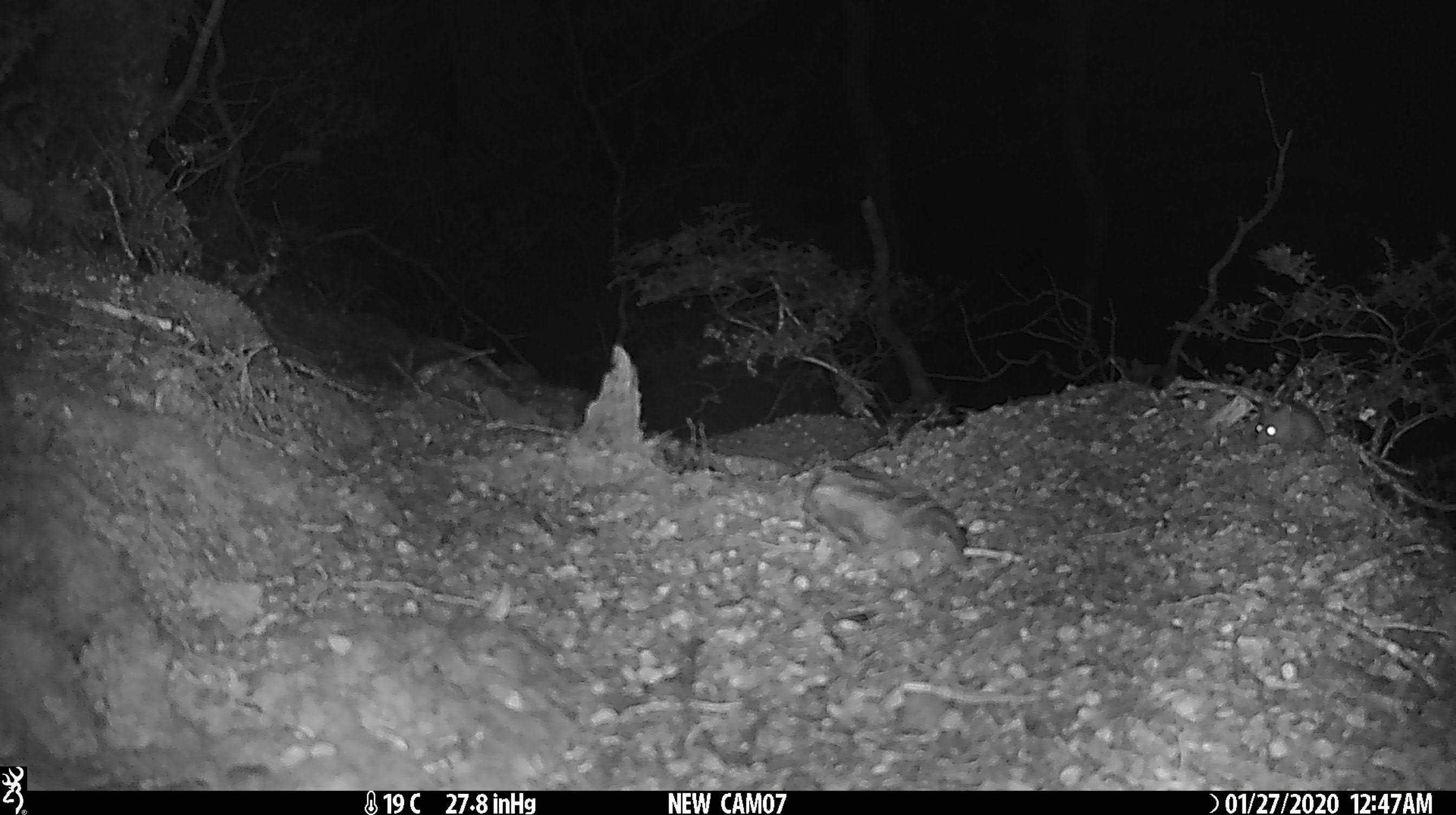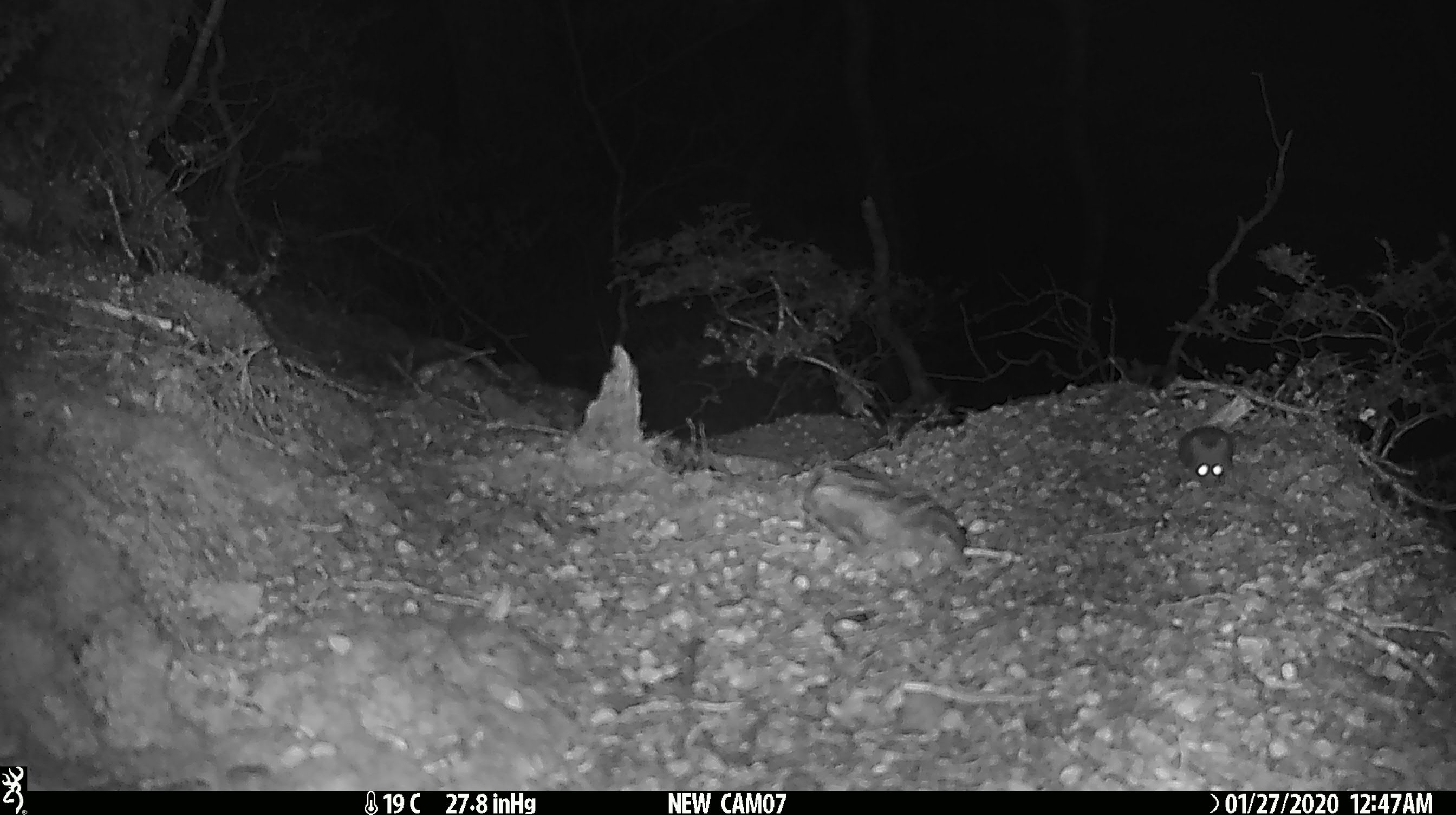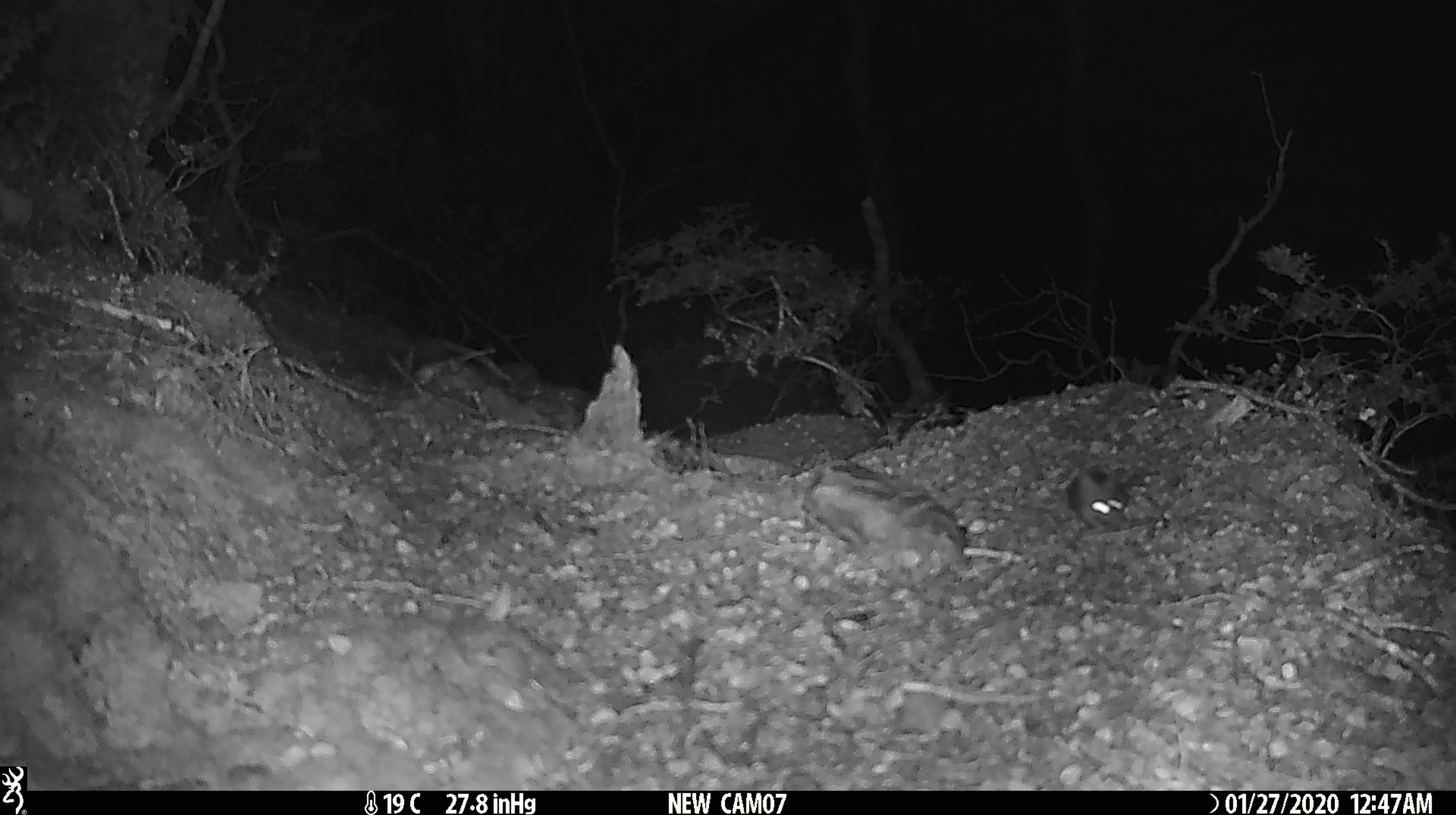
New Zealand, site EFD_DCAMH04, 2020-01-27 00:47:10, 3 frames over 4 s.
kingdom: Animalia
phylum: Chordata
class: Mammalia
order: Rodentia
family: Muridae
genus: Mus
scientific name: Mus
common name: mouse